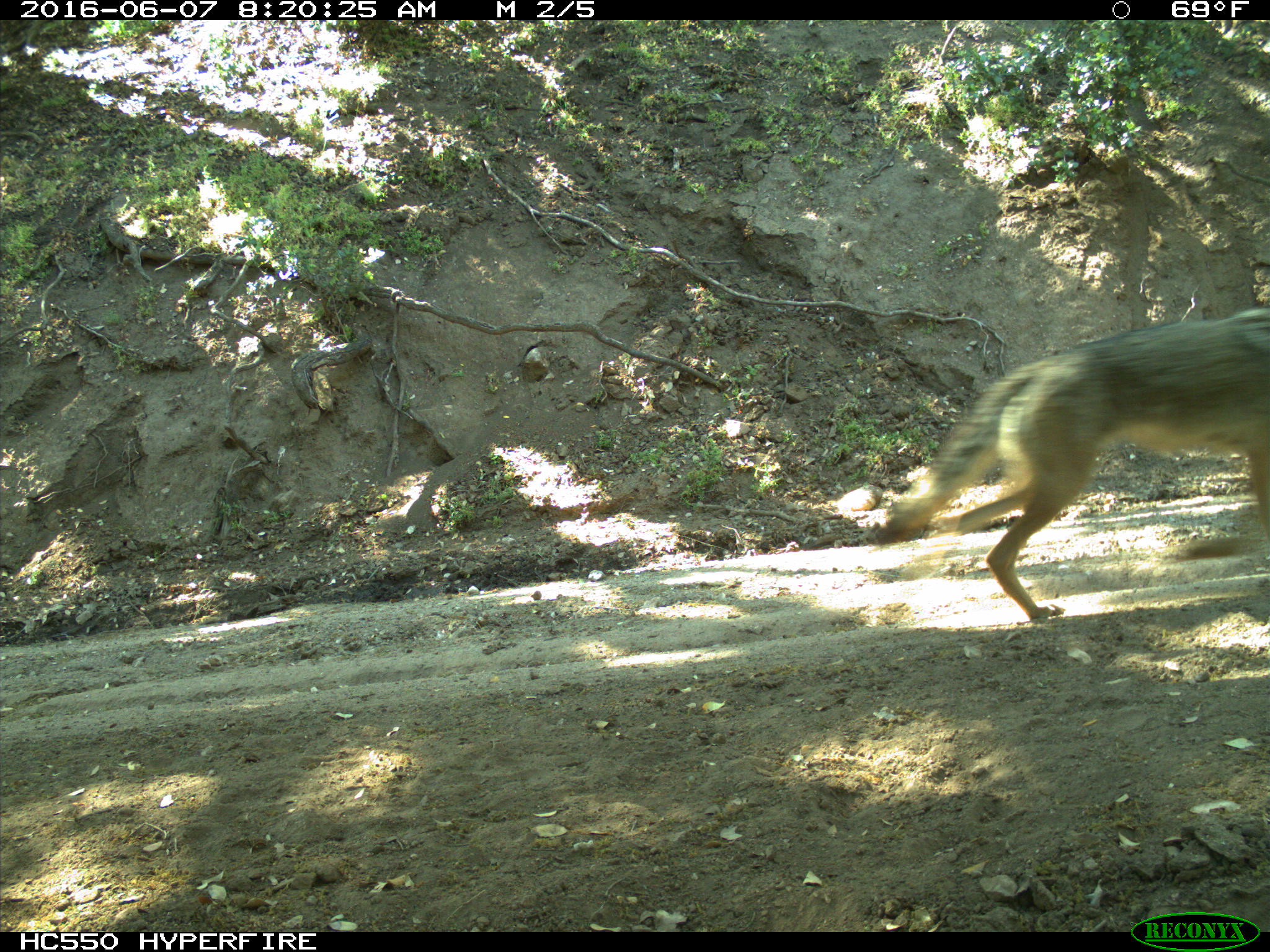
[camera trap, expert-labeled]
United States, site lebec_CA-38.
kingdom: Animalia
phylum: Chordata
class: Mammalia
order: Carnivora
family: Canidae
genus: Canis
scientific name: Canis latrans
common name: coyote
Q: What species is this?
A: Canis latrans (coyote).